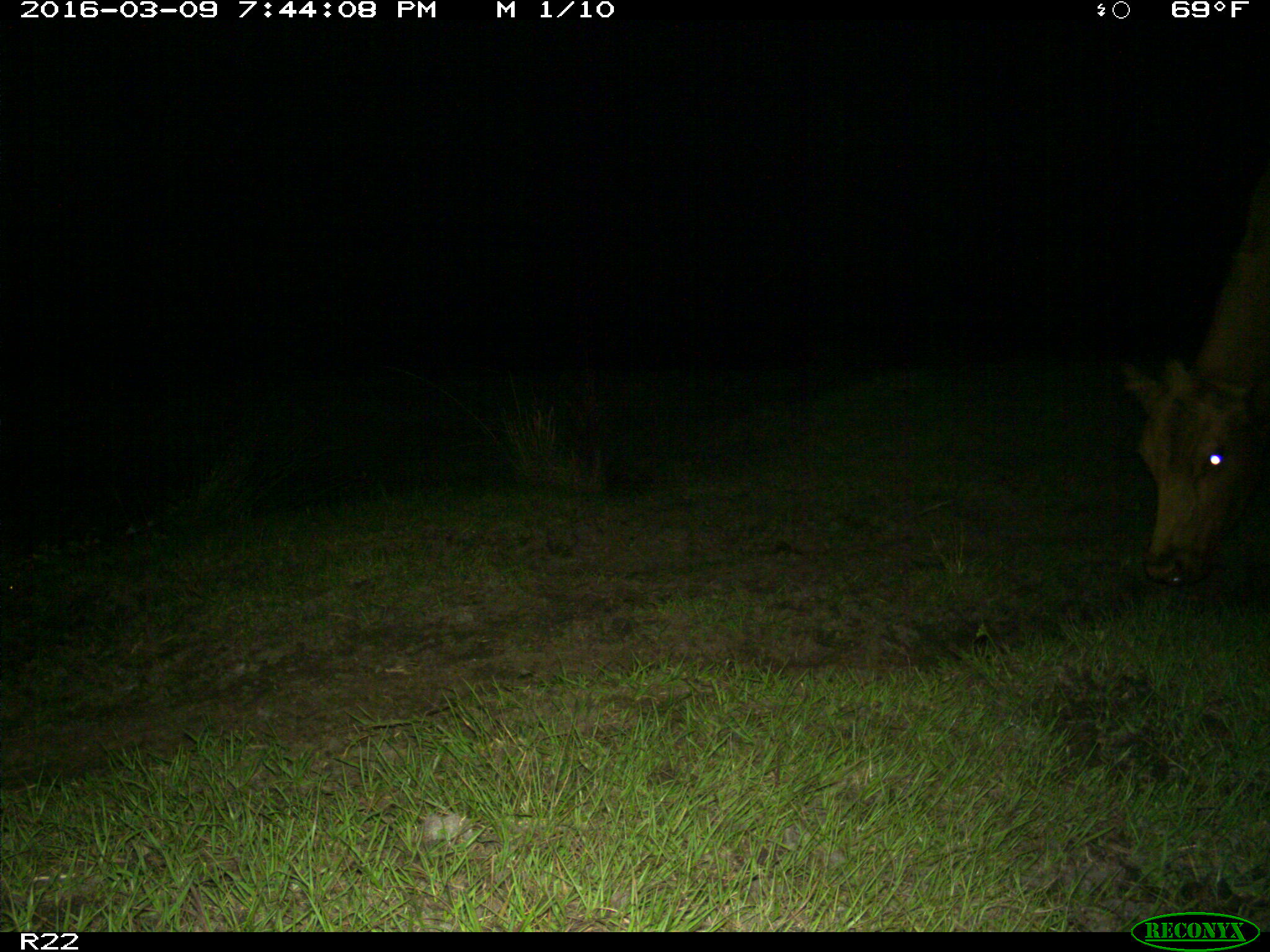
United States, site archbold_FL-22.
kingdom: Animalia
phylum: Chordata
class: Mammalia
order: Artiodactyla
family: Bovidae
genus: Bos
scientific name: Bos taurus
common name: domestic cow